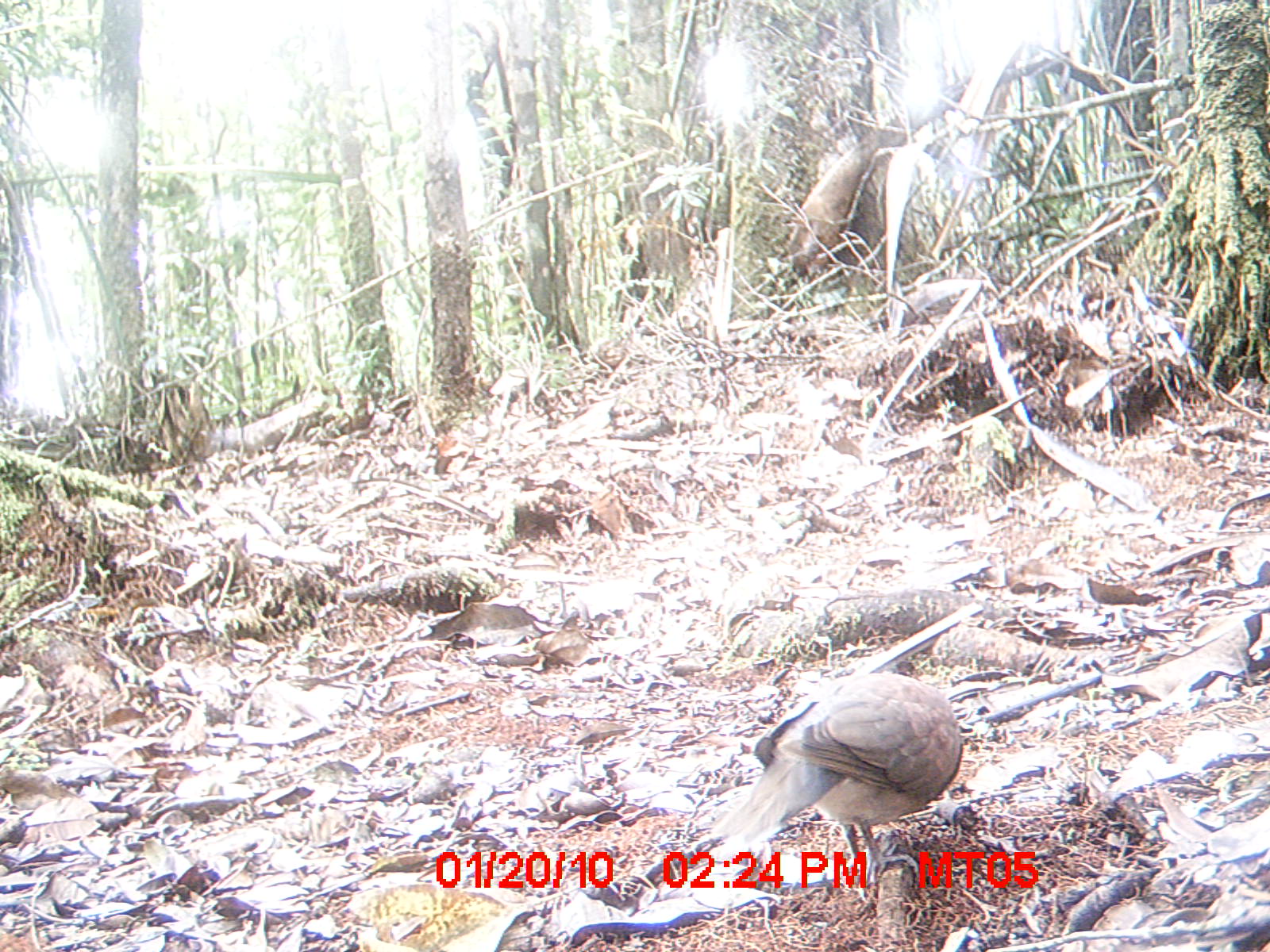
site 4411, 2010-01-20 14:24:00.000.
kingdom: Animalia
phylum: Chordata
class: Aves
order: Columbiformes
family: Columbidae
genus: Streptopelia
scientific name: Streptopelia picturata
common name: malagasy turtle dove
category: nesoenas picturata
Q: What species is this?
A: Nesoenas picturata (malagasy turtle dove) (Streptopelia picturata).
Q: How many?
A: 1.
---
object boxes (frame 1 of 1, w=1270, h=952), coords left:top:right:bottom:
nesoenas picturata: 709:670:963:886